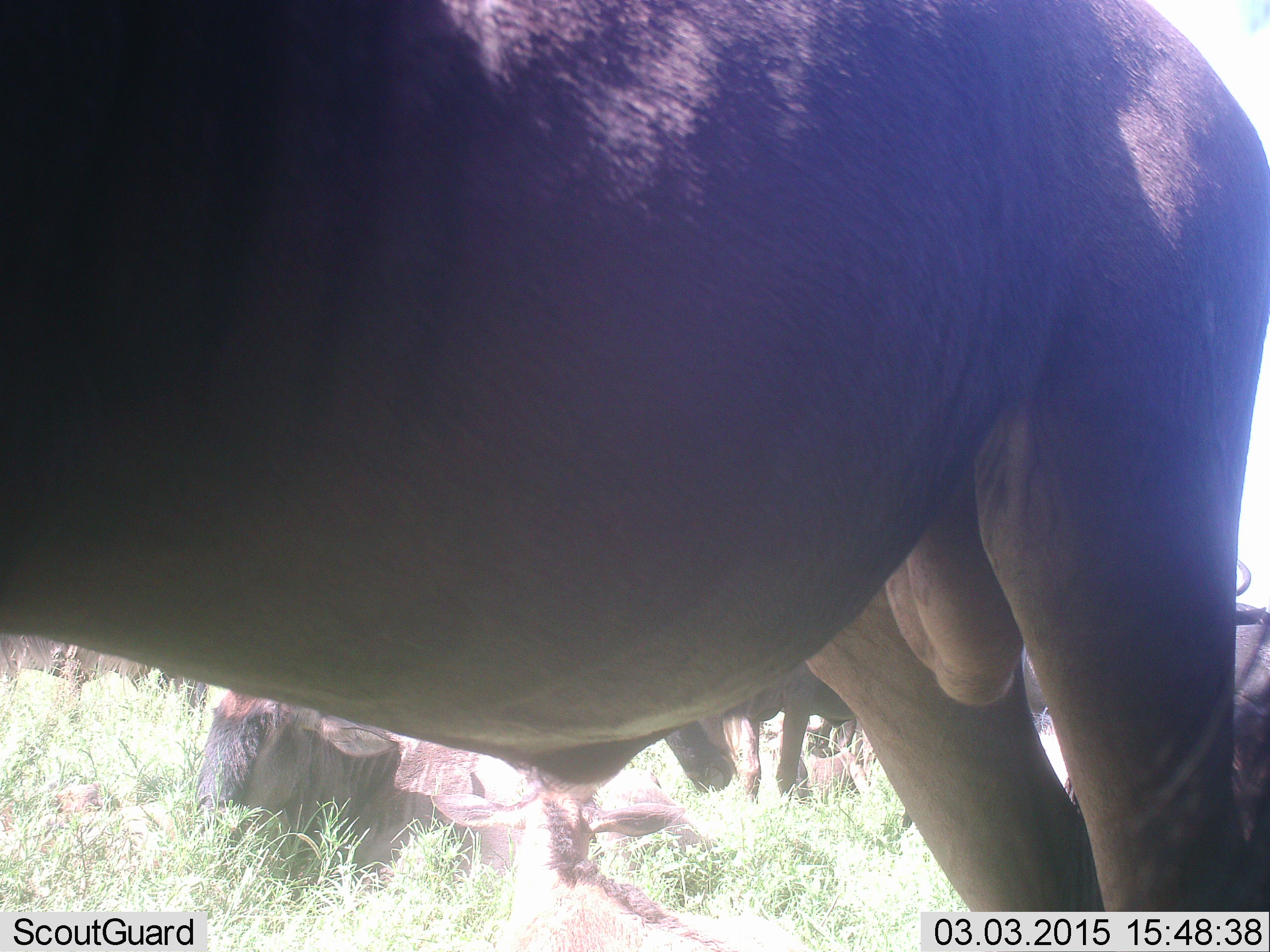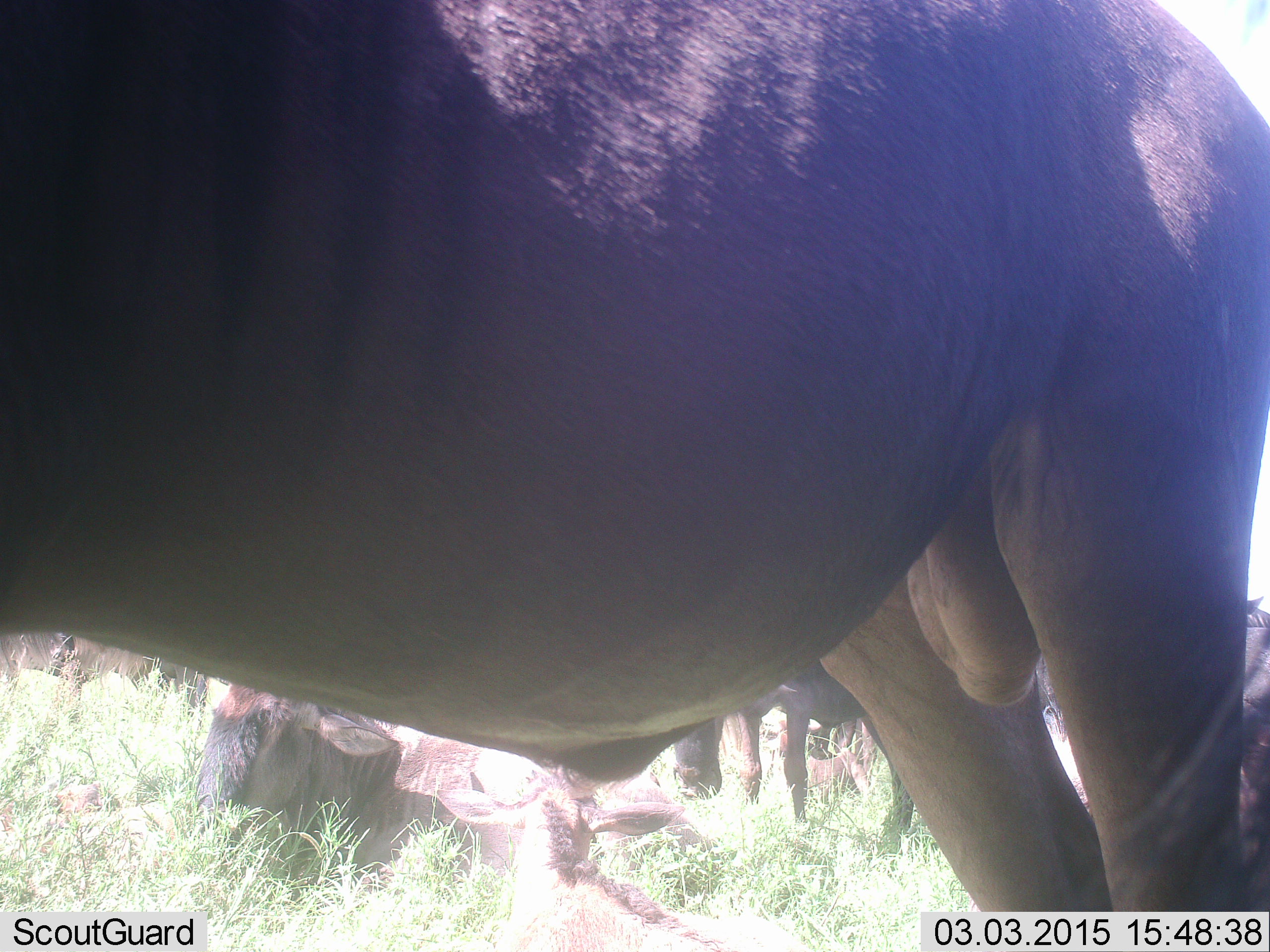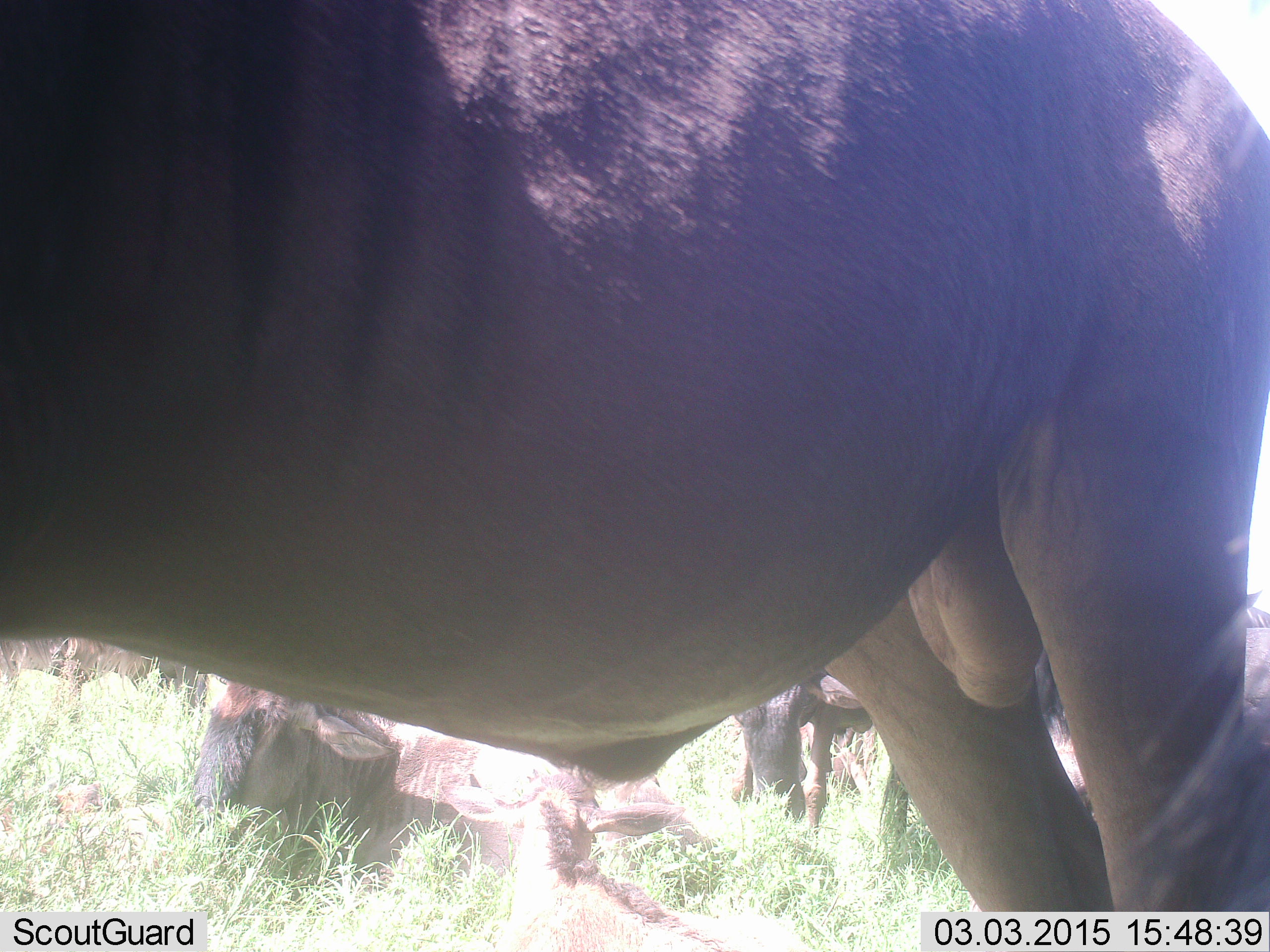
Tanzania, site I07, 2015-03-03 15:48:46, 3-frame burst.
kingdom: Animalia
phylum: Chordata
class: Mammalia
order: Artiodactyla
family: Bovidae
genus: Connochaetes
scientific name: Connochaetes taurinus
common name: blue wildebeest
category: wildebeest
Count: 4.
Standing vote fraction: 100%.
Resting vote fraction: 60%.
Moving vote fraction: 0%.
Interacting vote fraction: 0%.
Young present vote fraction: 10%.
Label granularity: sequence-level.